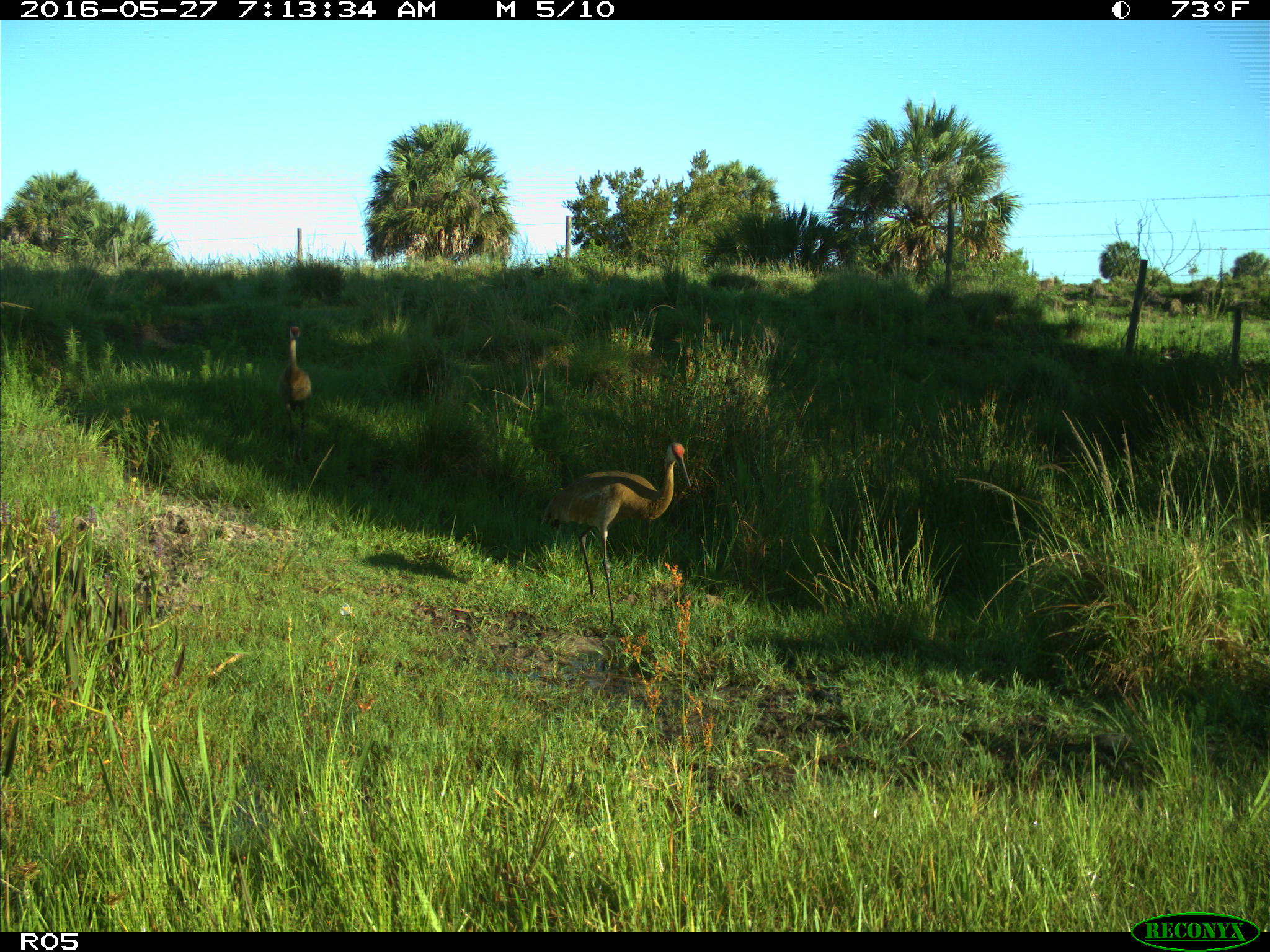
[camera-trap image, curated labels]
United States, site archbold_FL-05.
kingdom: Animalia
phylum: Chordata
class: Aves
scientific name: Aves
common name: birds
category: unidentified bird